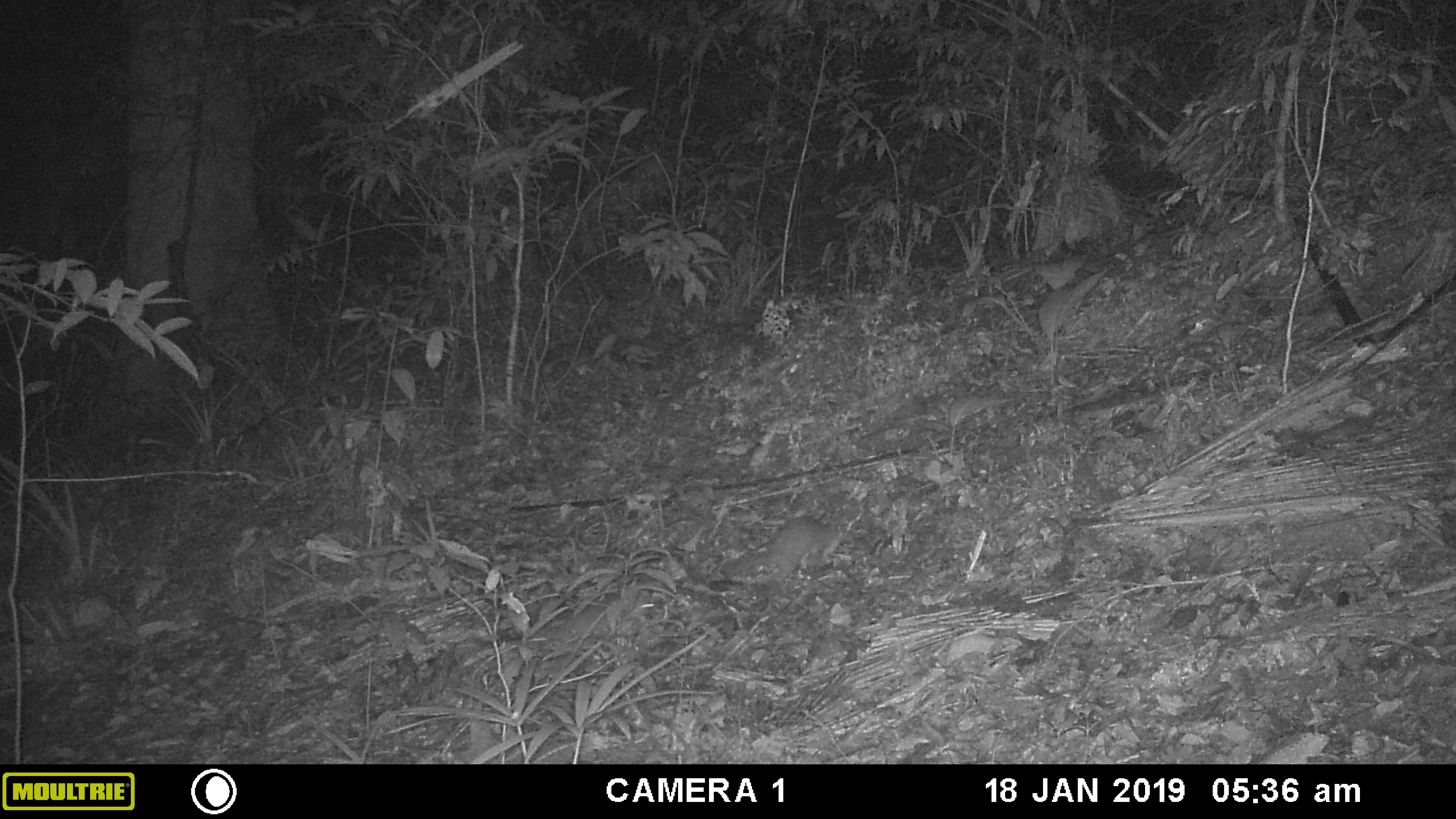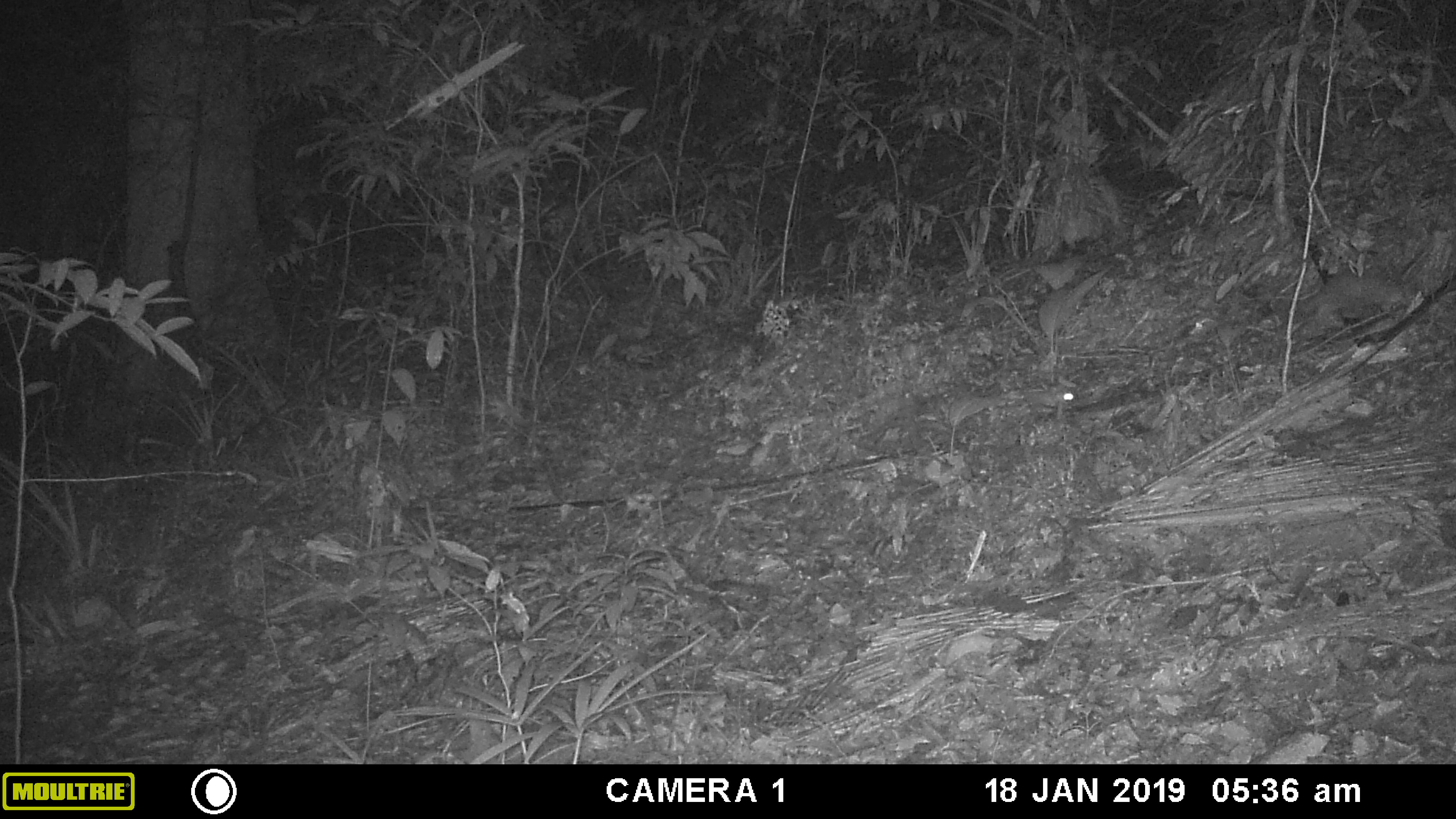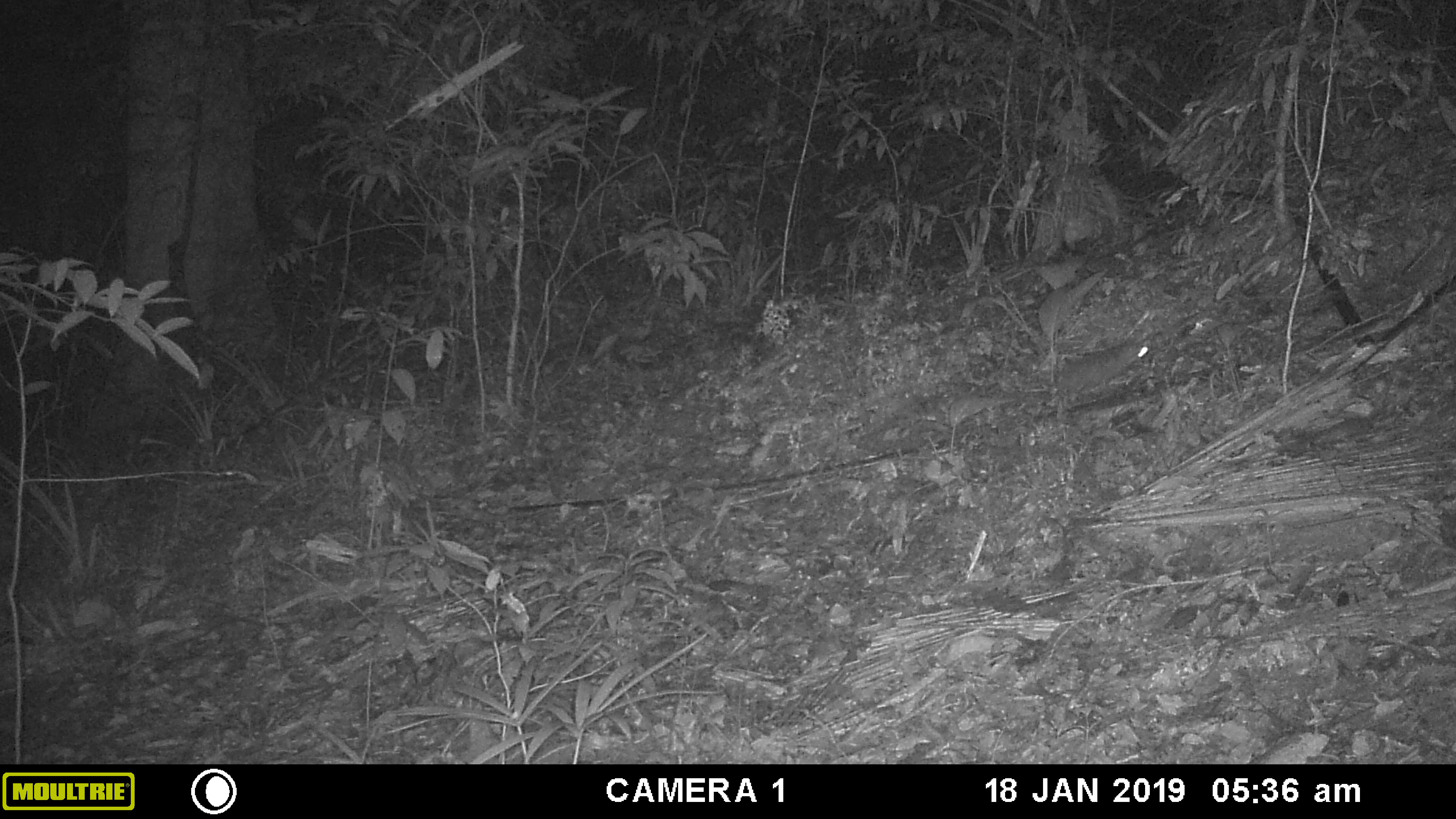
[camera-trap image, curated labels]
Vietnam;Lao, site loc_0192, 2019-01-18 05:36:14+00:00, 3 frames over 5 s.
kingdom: Animalia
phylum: Chordata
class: Mammalia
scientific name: Mammalia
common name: mammal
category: unidentified small mammal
Unidentified small mammal (mammal) (Mammalia). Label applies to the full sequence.